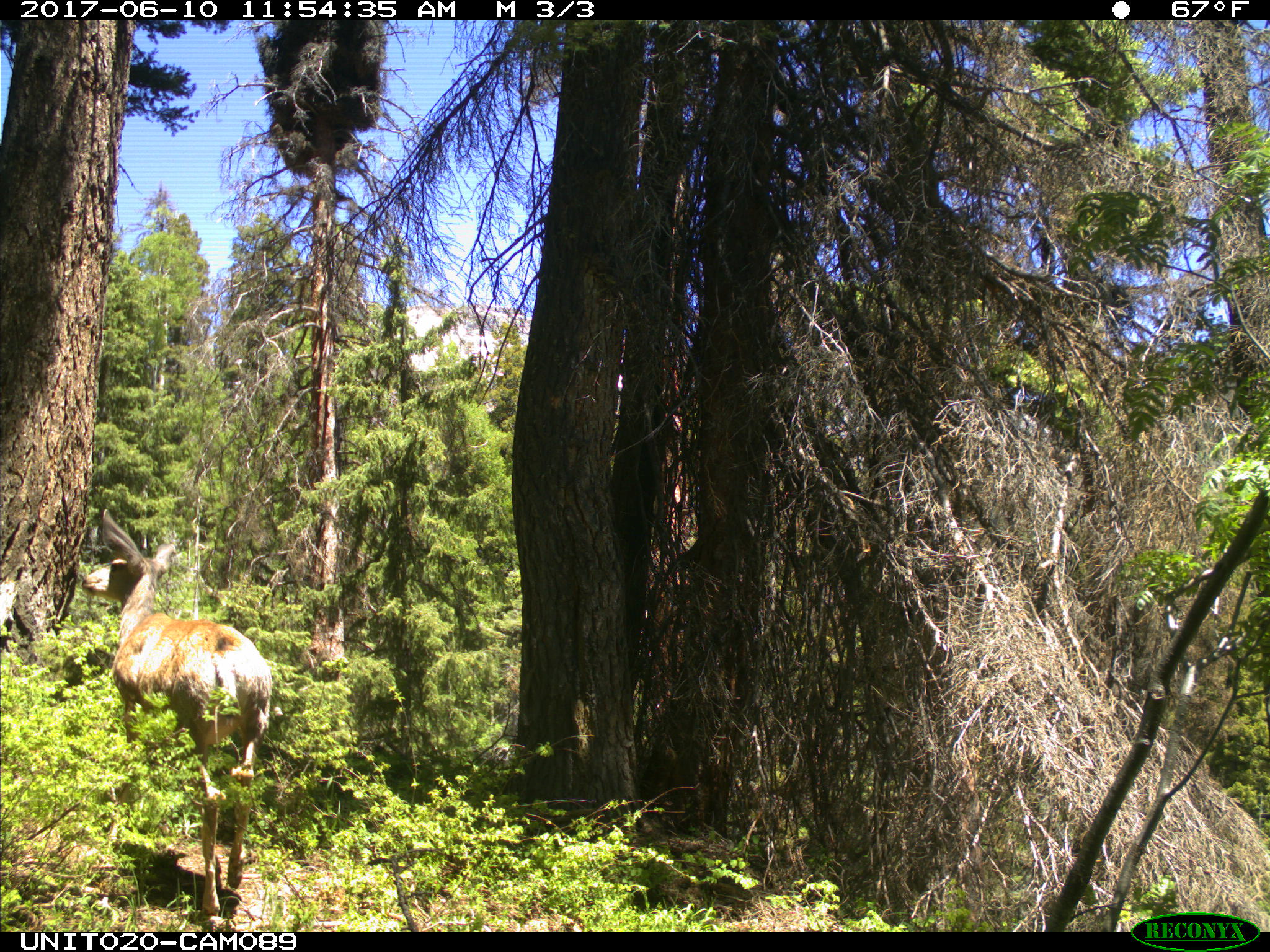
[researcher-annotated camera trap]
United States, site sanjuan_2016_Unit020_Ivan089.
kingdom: Animalia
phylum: Chordata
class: Mammalia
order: Artiodactyla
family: Cervidae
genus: Odocoileus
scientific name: Odocoileus hemionus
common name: mule deer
Odocoileus hemionus (mule deer).